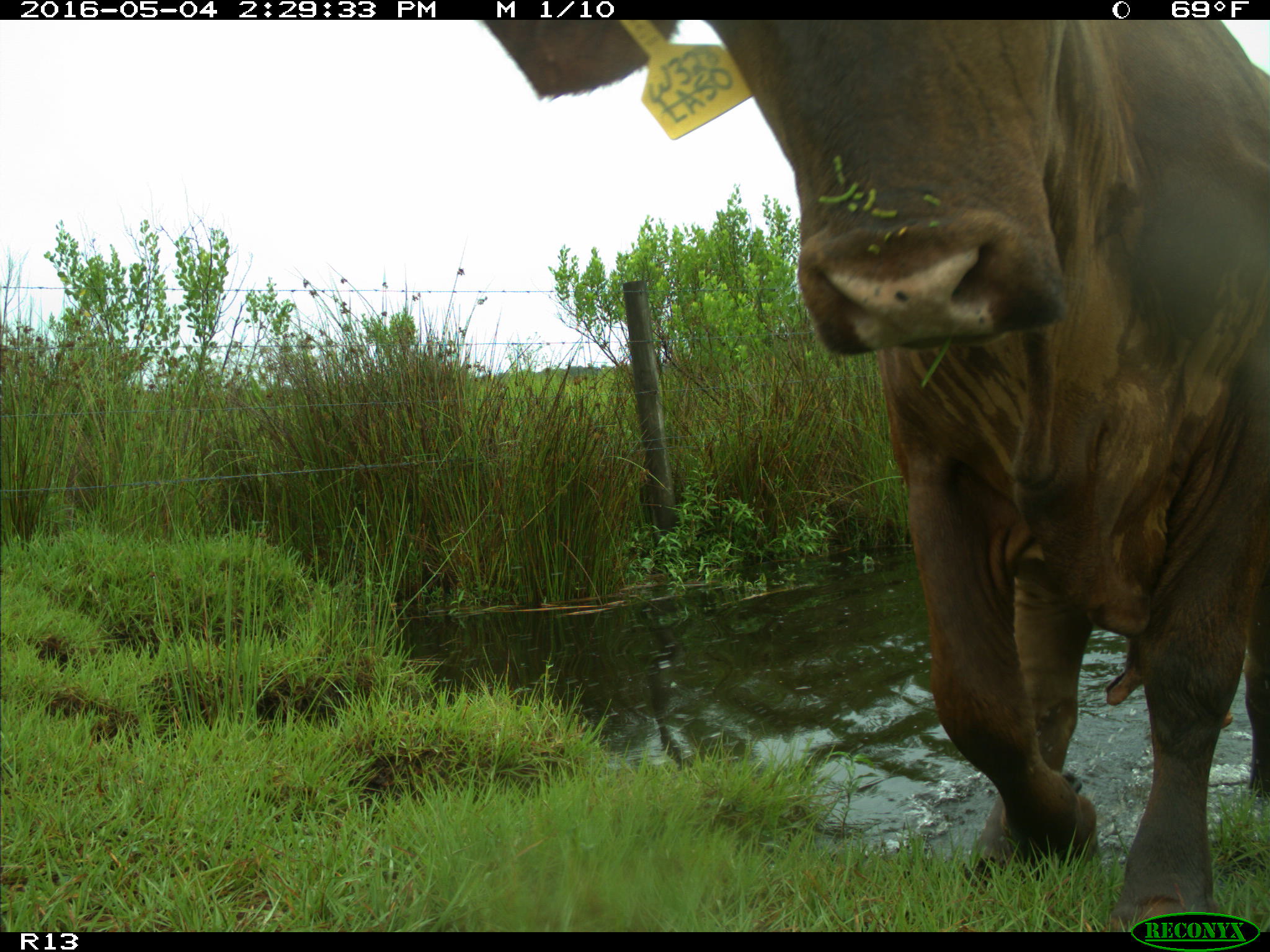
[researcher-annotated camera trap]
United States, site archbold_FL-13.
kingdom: Animalia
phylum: Chordata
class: Mammalia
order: Artiodactyla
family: Bovidae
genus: Bos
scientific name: Bos taurus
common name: domestic cow